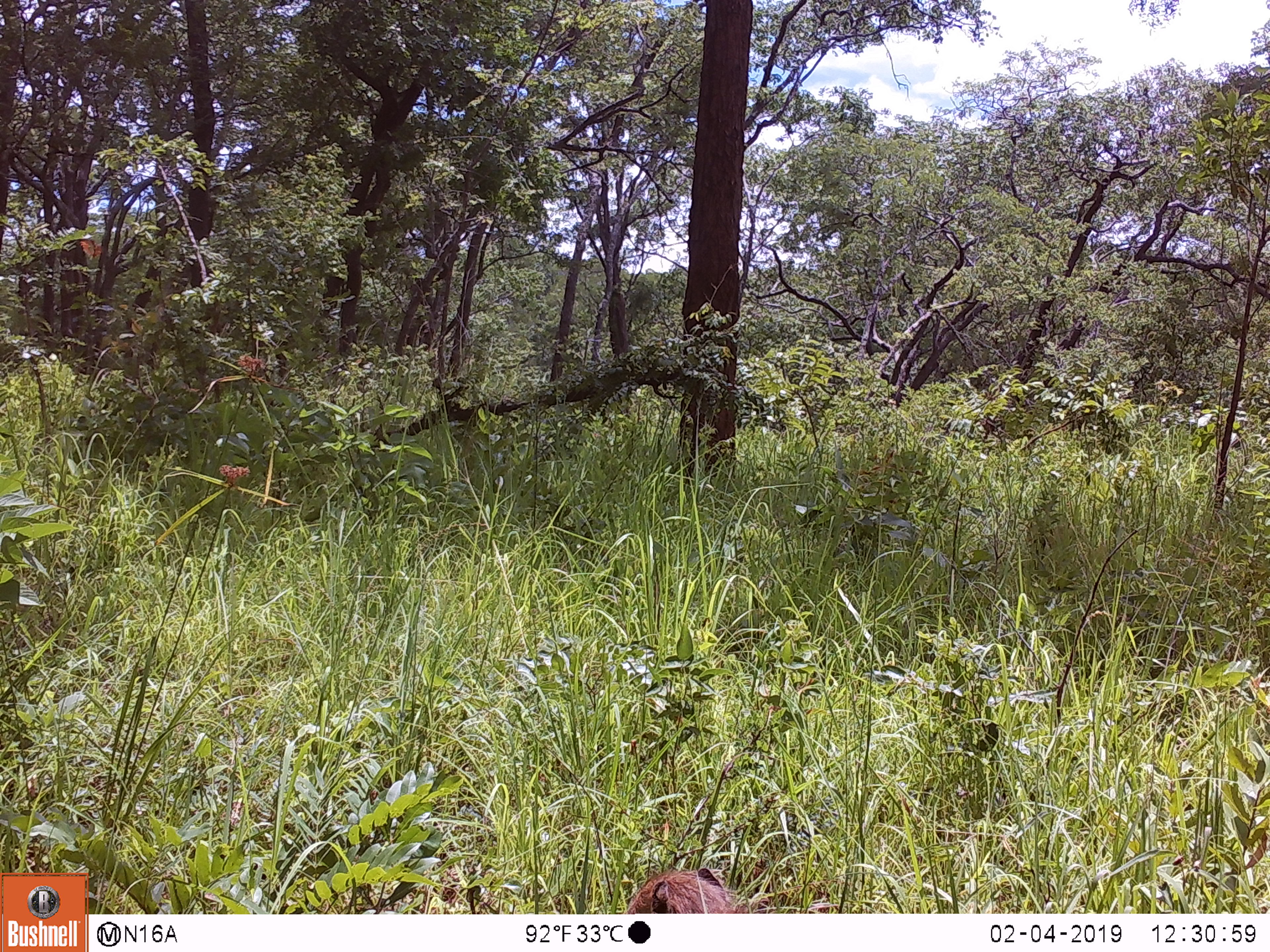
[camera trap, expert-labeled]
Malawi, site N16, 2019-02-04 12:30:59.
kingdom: Animalia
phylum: Chordata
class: Mammalia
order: Primates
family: Cercopithecidae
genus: Papio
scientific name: Papio cynocephalus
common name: yellow baboon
Yellow baboon (Papio cynocephalus), count 1.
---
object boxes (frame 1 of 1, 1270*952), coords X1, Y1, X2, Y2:
yellow baboon: 615, 867, 769, 912